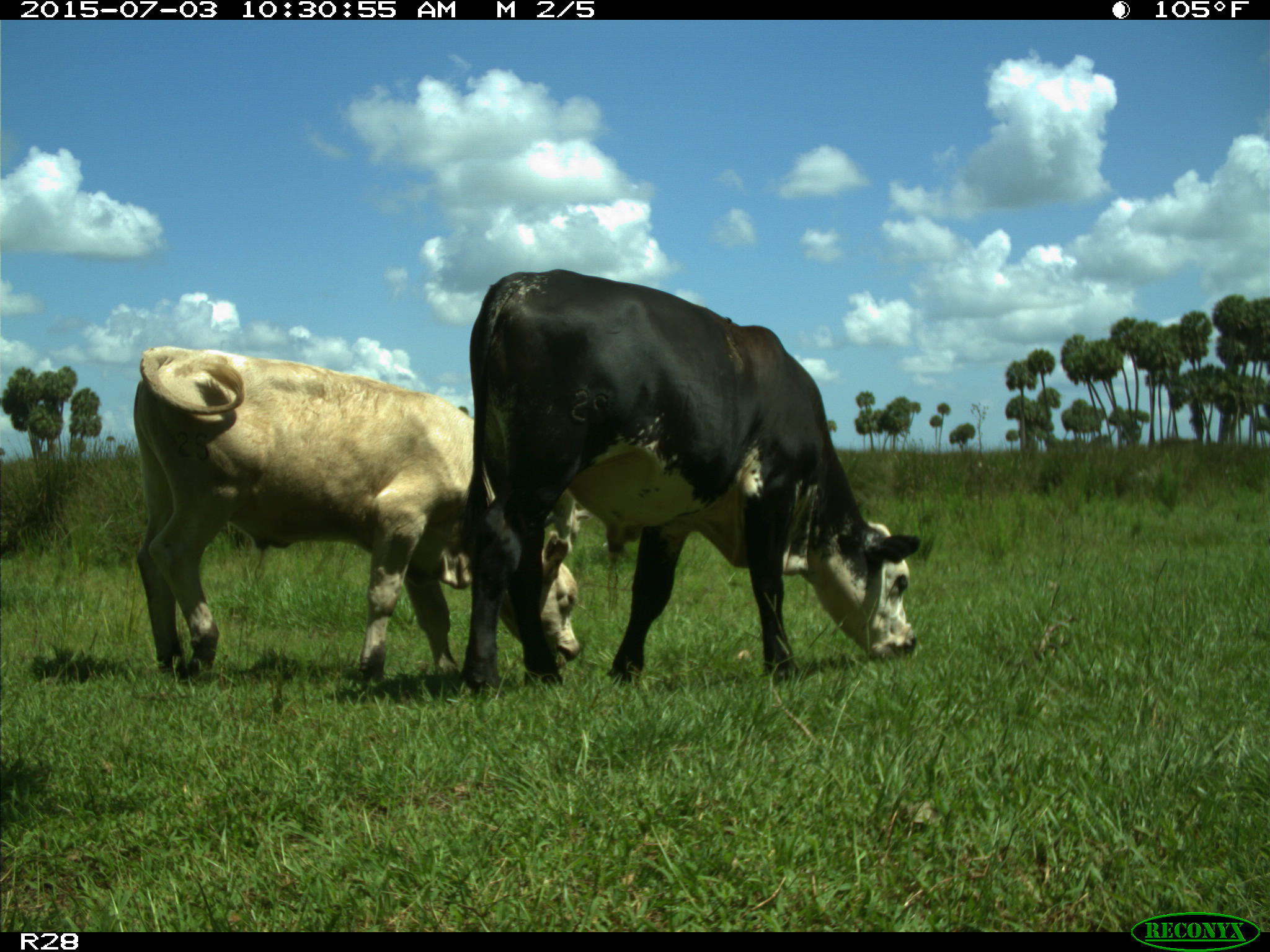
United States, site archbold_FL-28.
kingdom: Animalia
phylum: Chordata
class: Mammalia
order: Artiodactyla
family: Bovidae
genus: Bos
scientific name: Bos taurus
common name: domestic cow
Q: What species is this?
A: Bos taurus (domestic cow).